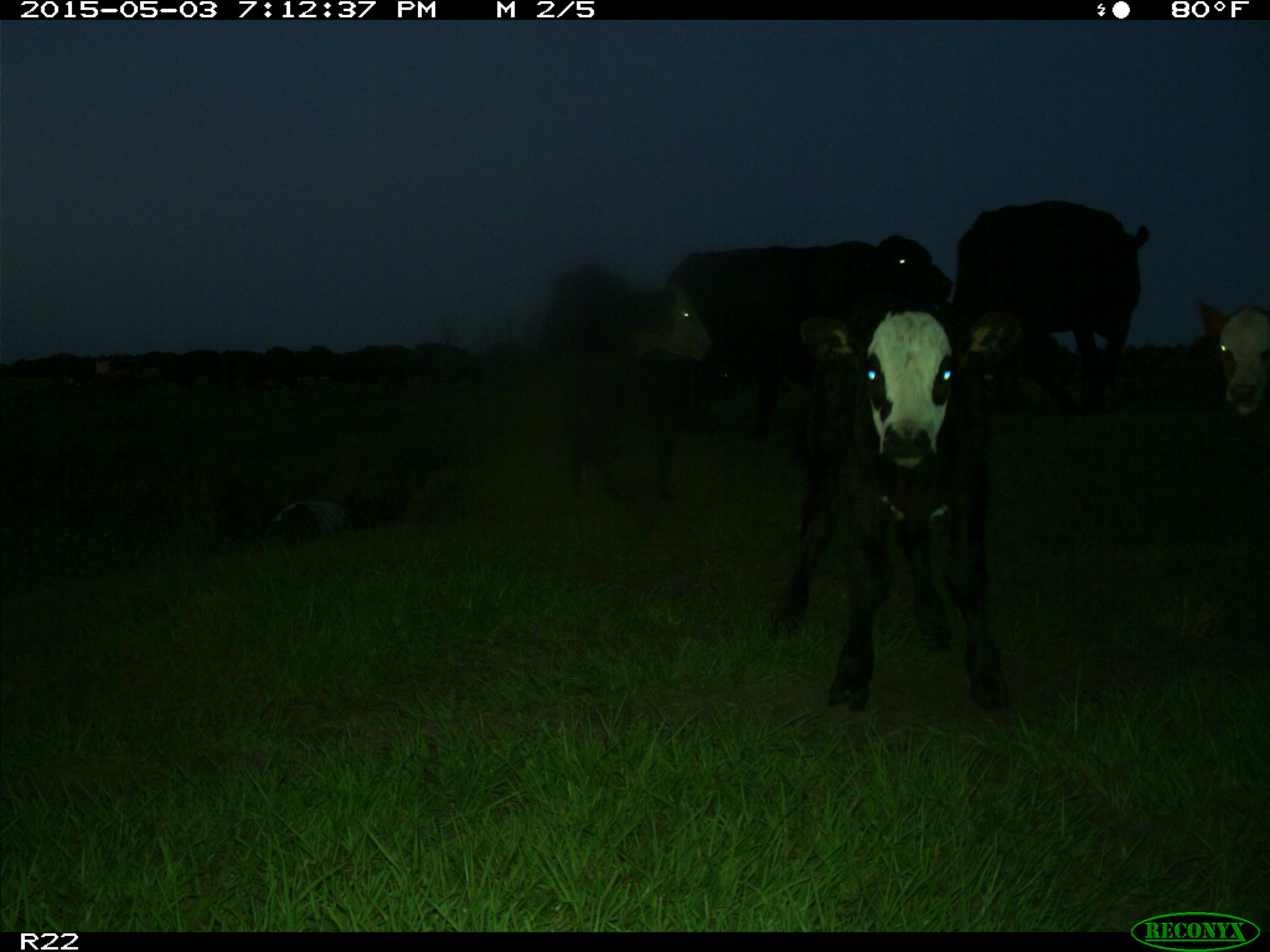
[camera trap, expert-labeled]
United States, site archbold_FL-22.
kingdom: Animalia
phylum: Chordata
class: Mammalia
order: Artiodactyla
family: Bovidae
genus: Bos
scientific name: Bos taurus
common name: domestic cow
Bos taurus (domestic cow).